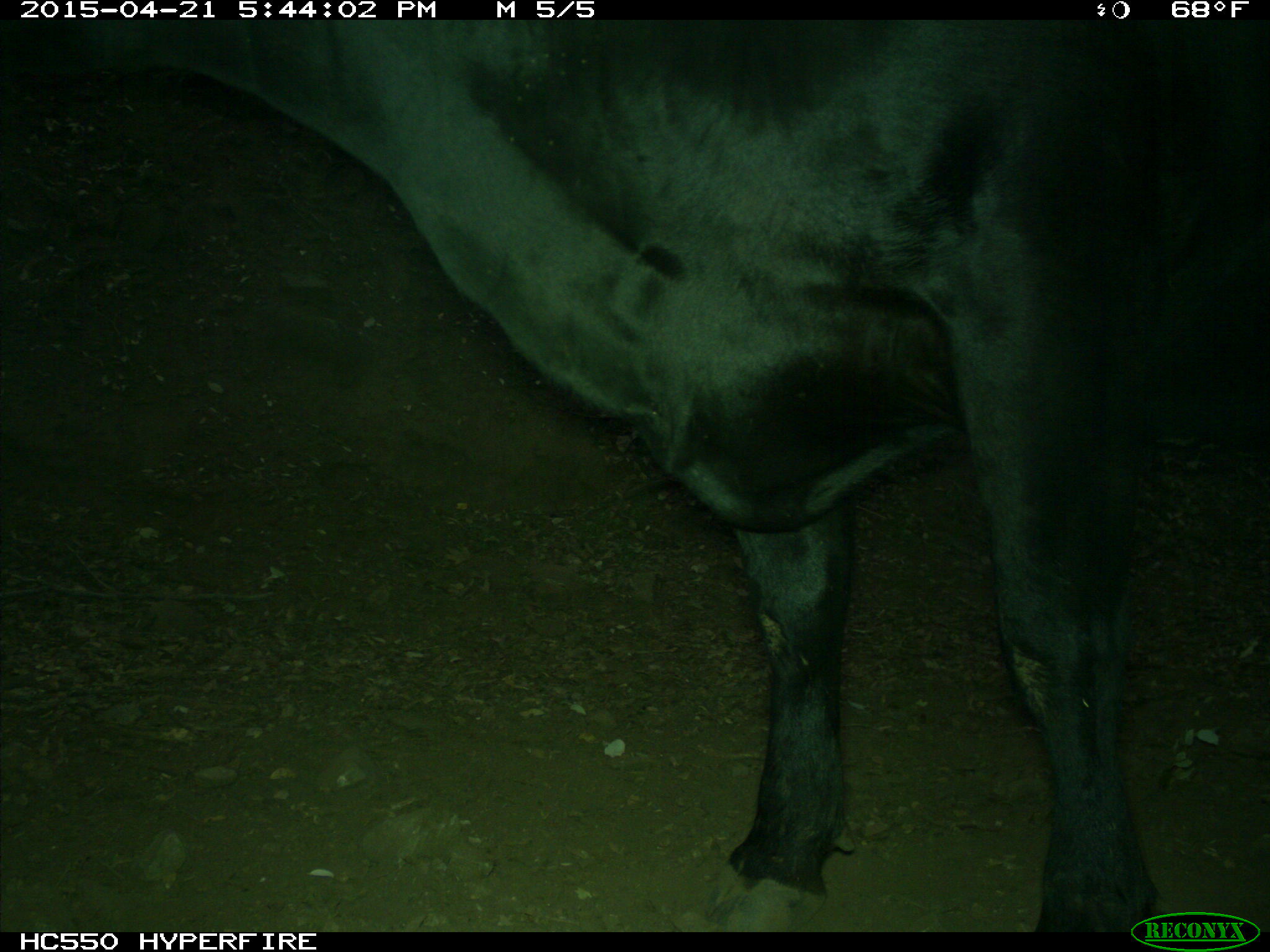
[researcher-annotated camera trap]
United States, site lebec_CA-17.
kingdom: Animalia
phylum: Chordata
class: Mammalia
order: Artiodactyla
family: Bovidae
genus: Bos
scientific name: Bos taurus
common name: domestic cow